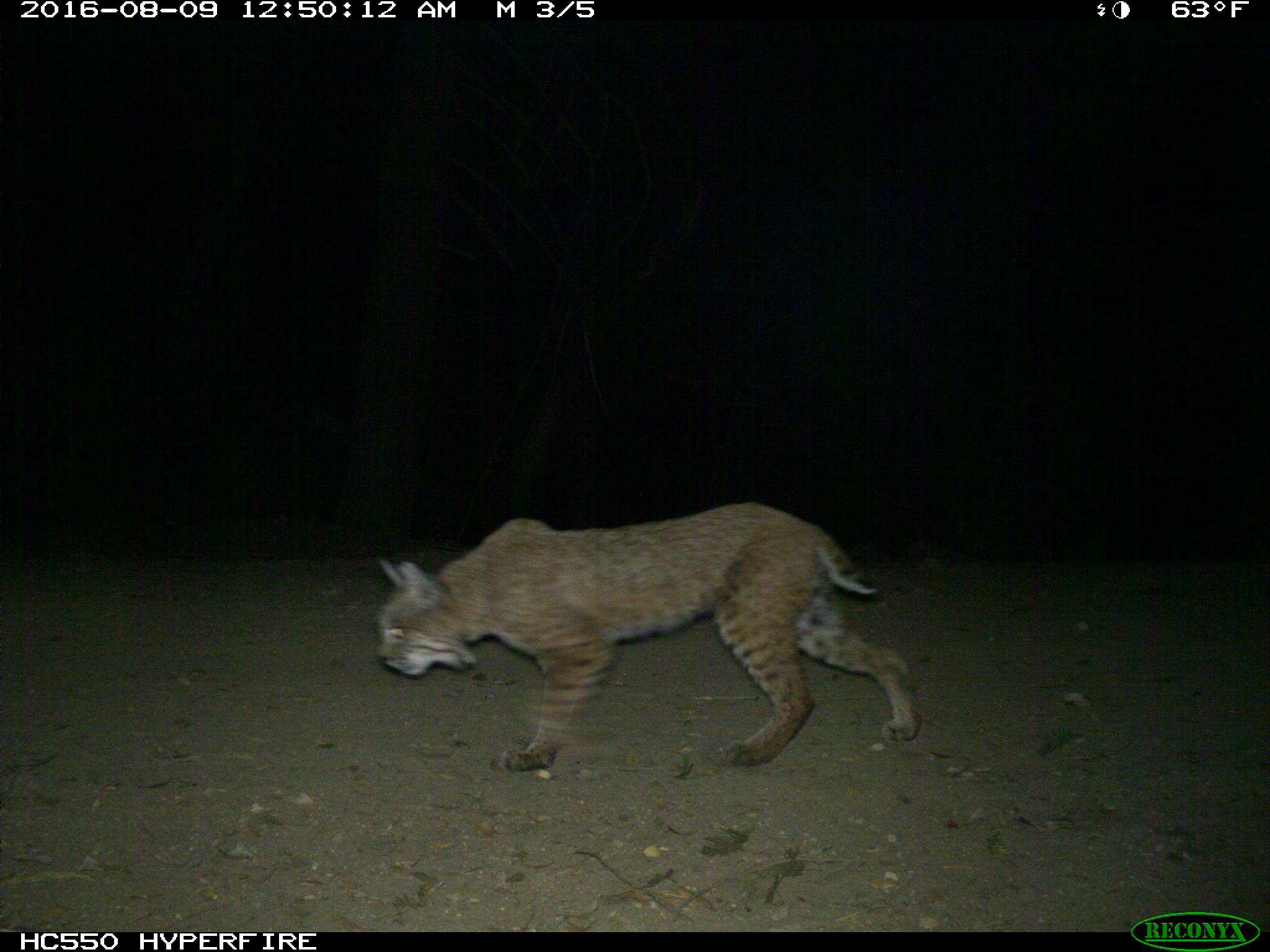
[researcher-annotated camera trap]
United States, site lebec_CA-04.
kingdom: Animalia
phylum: Chordata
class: Mammalia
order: Carnivora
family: Felidae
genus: Lynx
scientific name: Lynx rufus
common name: bobcat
Lynx rufus (bobcat).